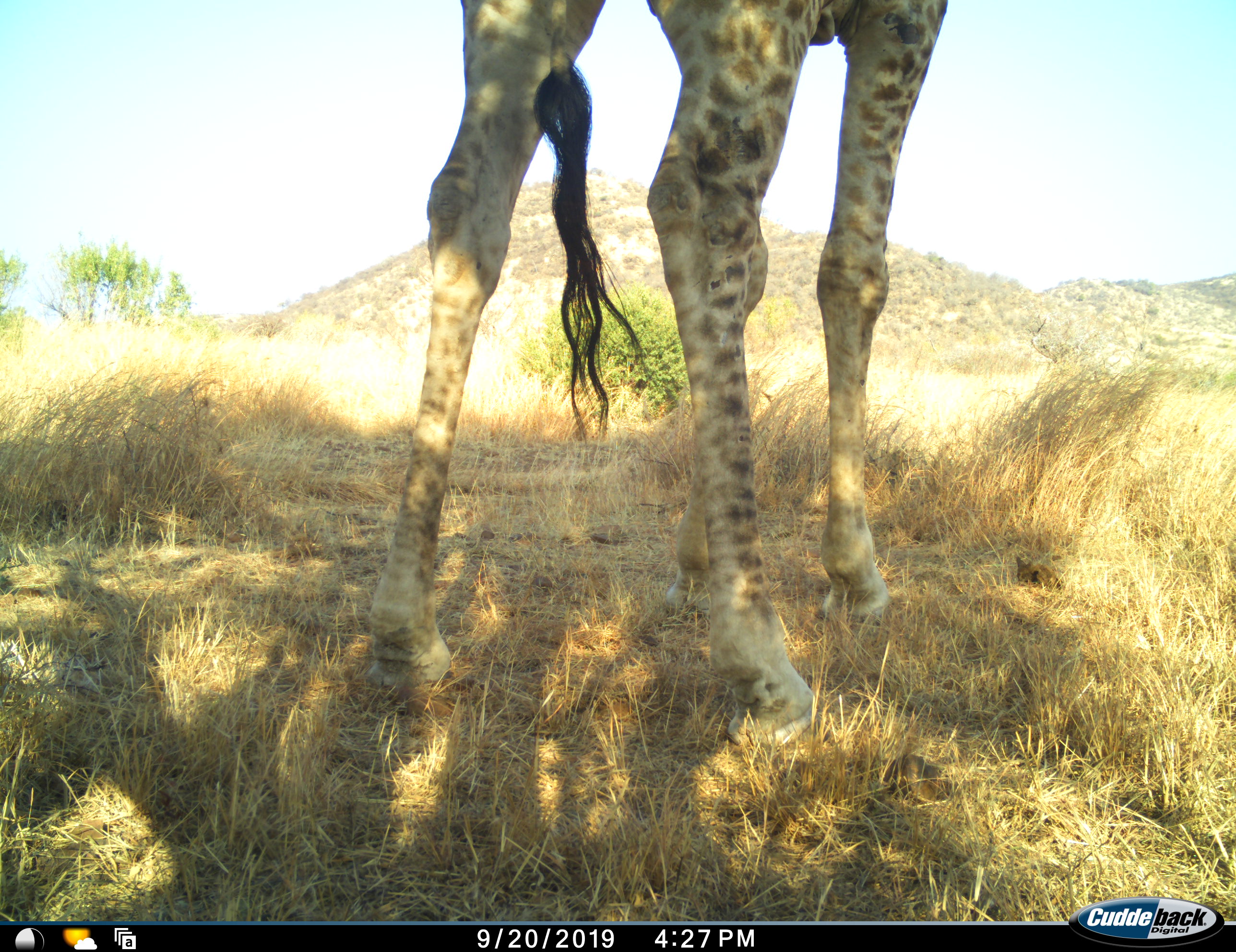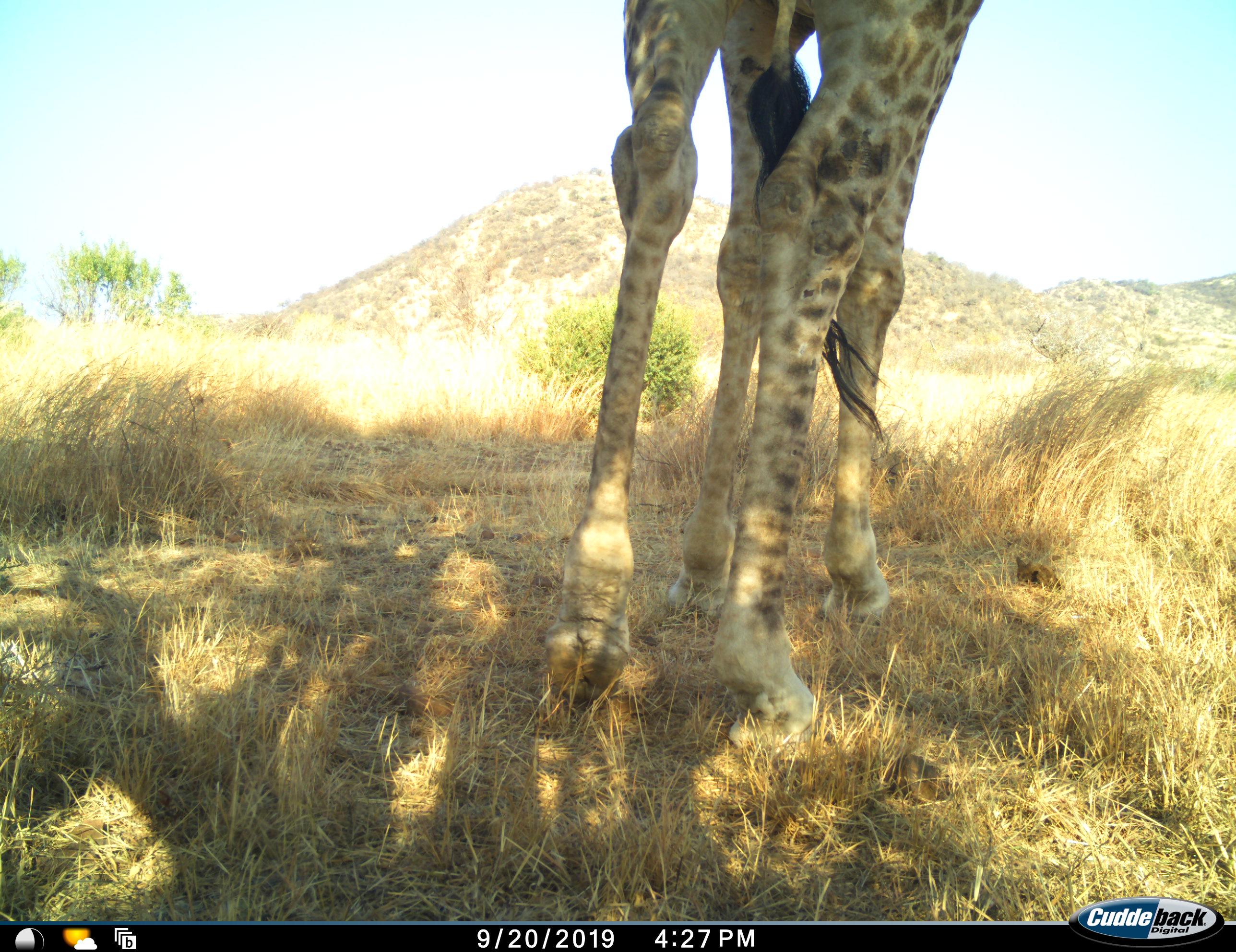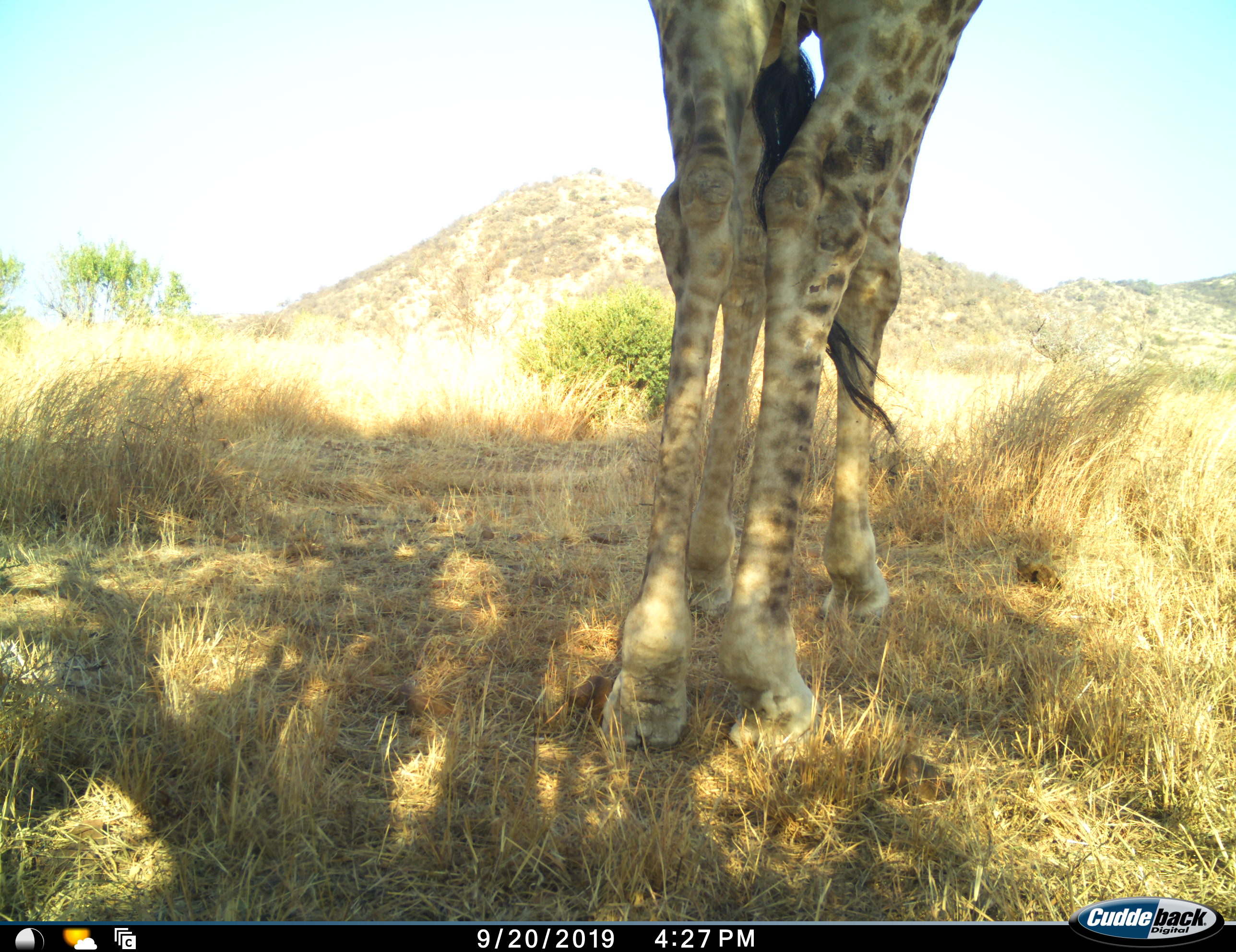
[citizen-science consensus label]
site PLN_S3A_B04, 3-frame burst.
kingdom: Animalia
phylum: Chordata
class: Mammalia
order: Artiodactyla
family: Giraffidae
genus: Giraffa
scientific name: Giraffa camelopardalis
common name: giraffe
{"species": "giraffe (Giraffa camelopardalis)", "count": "1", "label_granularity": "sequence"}